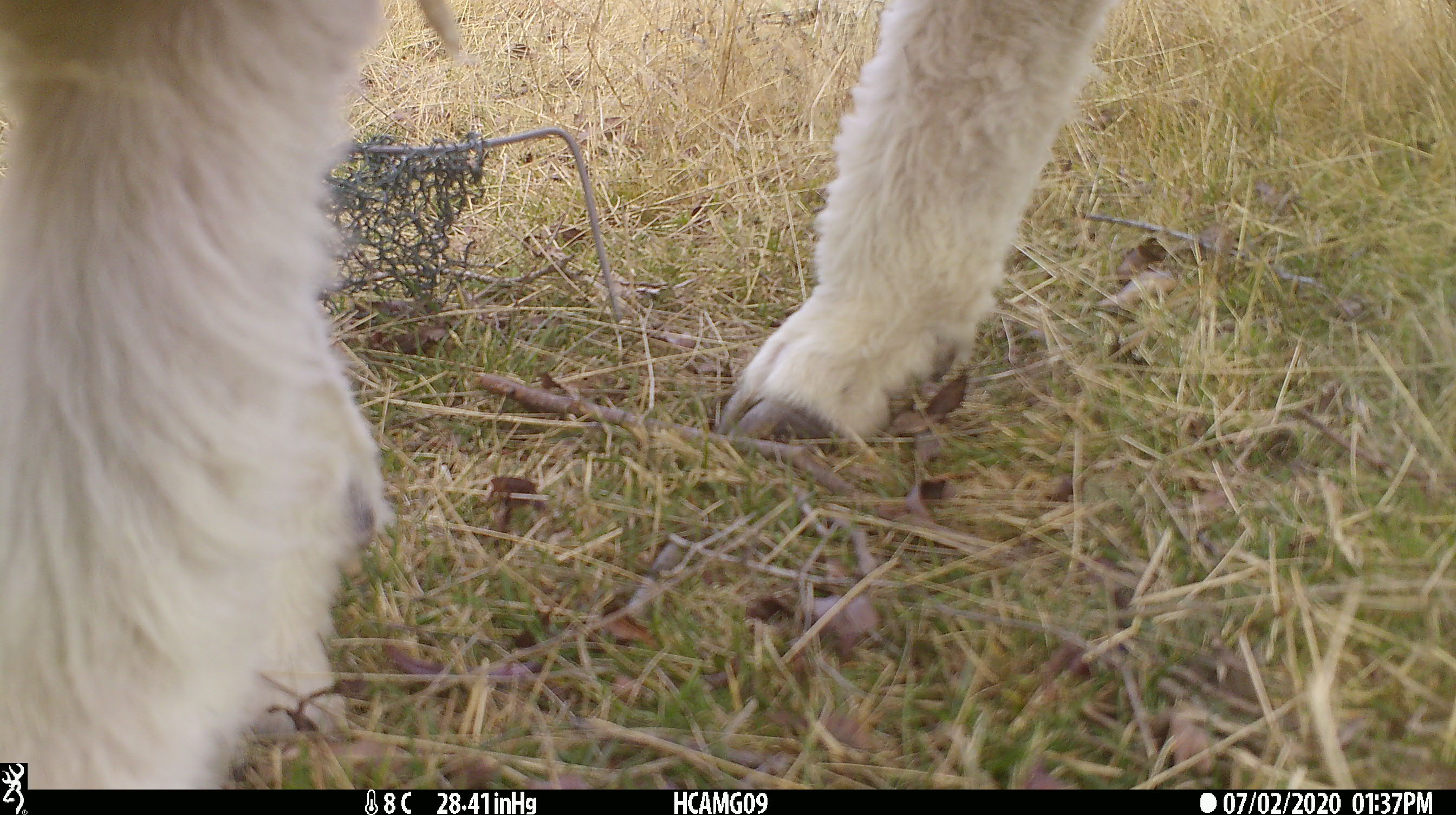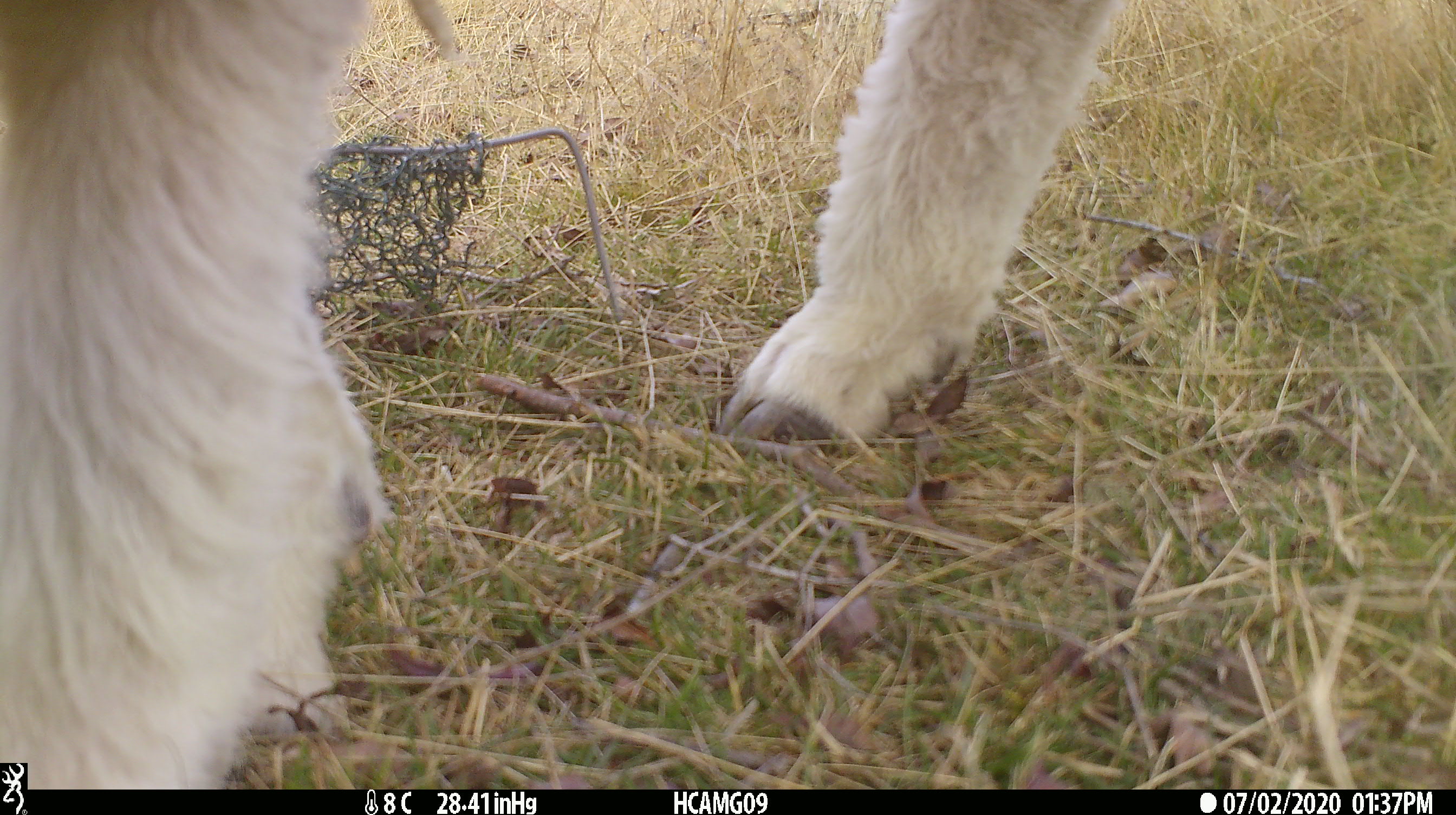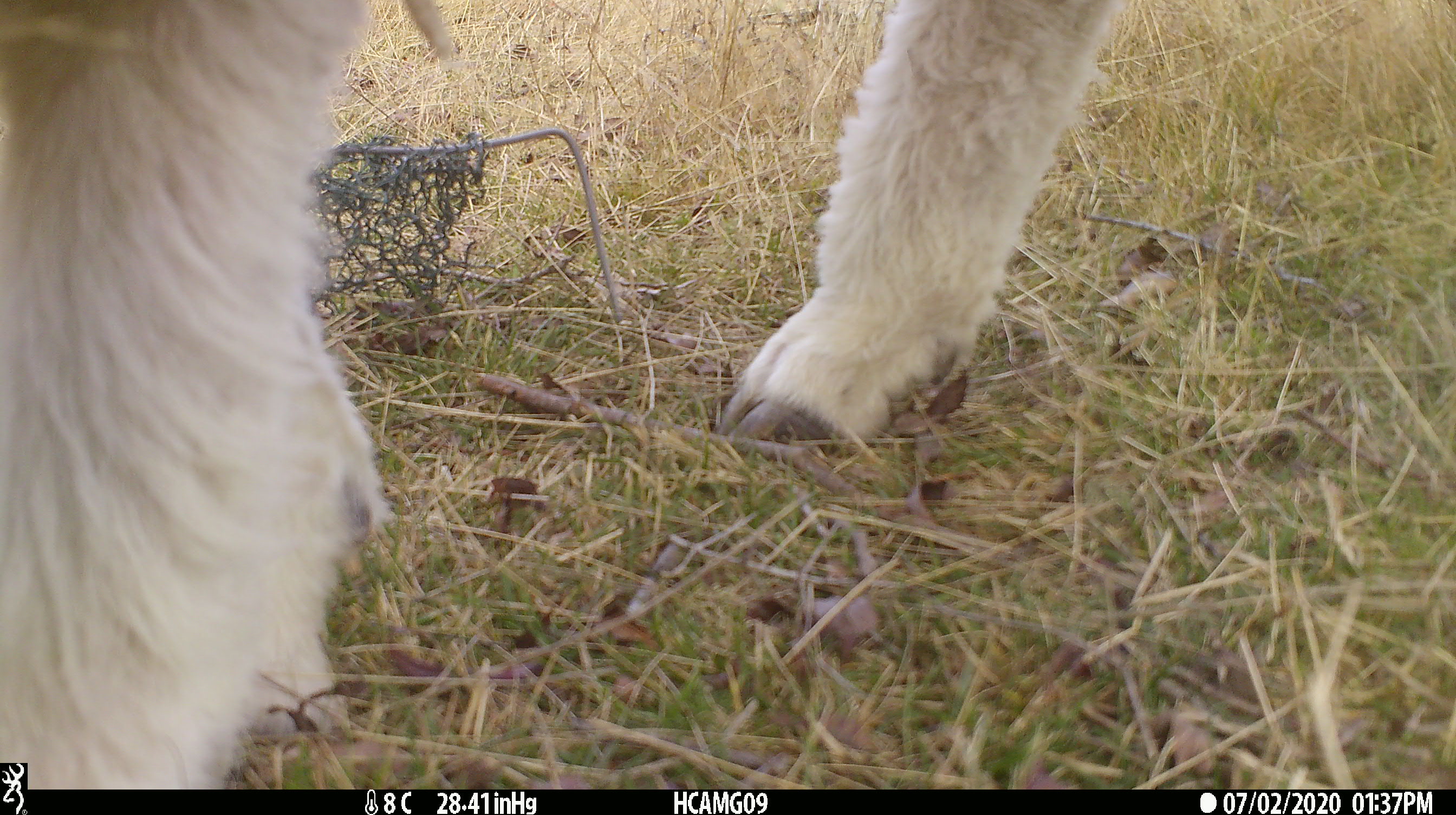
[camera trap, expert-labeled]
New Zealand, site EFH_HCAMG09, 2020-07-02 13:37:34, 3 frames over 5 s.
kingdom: Animalia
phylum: Chordata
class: Mammalia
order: Artiodactyla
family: Bovidae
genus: Ovis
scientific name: Ovis aries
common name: domestic sheep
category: sheep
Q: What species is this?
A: Sheep (domestic sheep) (Ovis aries).